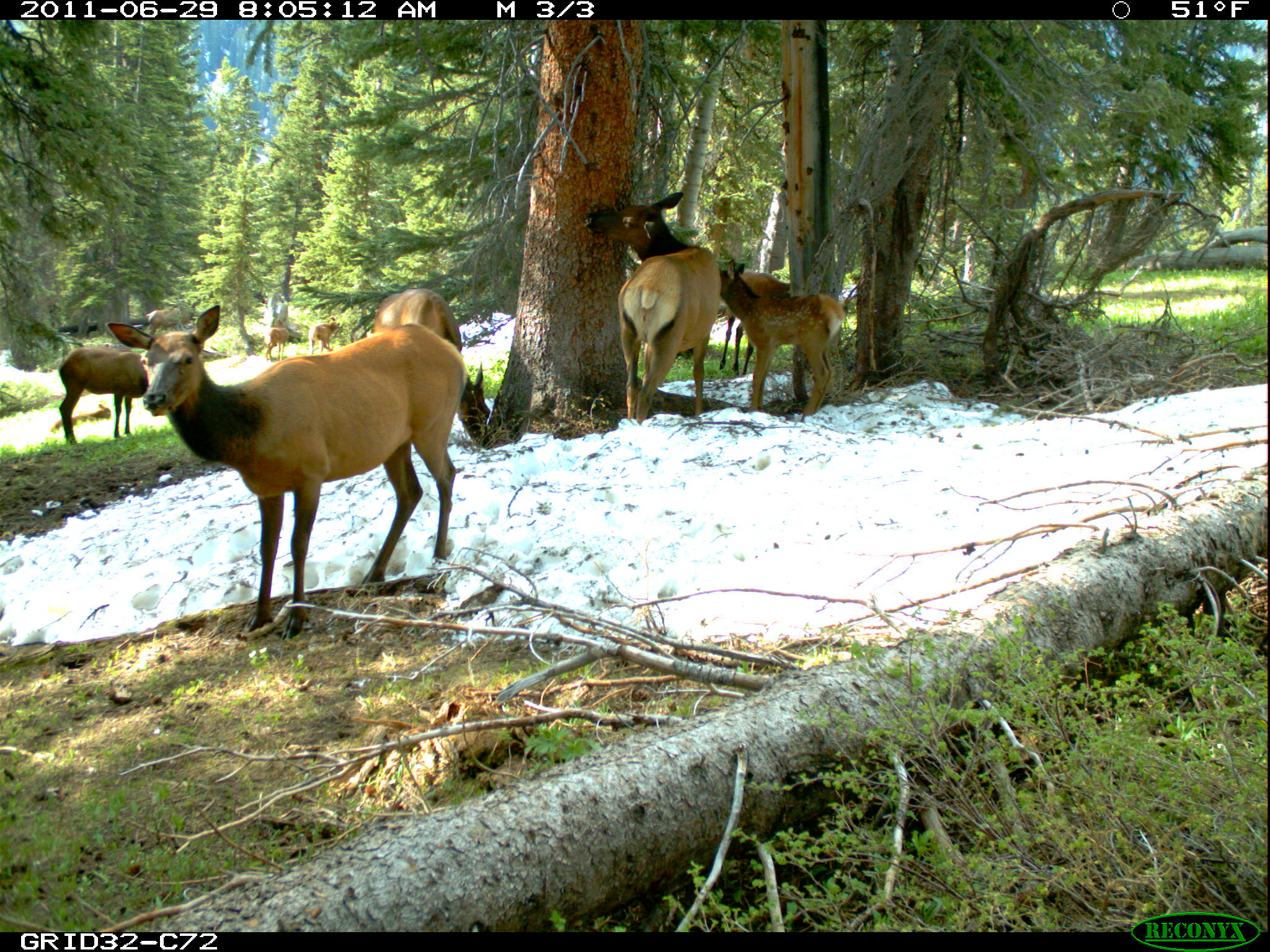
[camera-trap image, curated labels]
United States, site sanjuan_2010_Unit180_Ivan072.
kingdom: Animalia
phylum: Chordata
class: Mammalia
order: Artiodactyla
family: Cervidae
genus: Cervus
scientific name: Cervus elaphus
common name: red deer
Cervus elaphus (red deer).